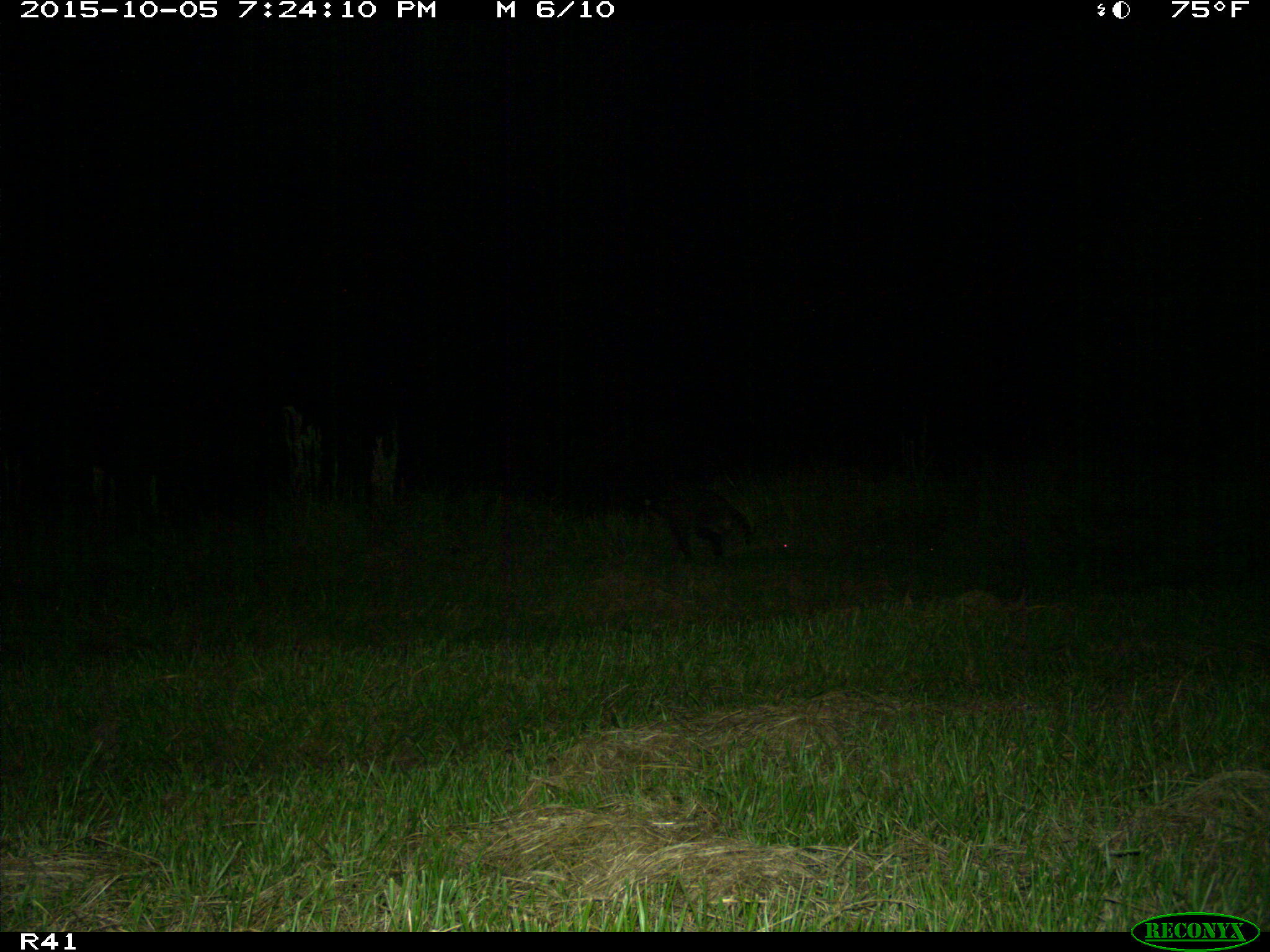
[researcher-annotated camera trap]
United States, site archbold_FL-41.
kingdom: Animalia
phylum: Chordata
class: Mammalia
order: Carnivora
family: Procyonidae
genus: Procyon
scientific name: Procyon lotor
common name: common raccoon